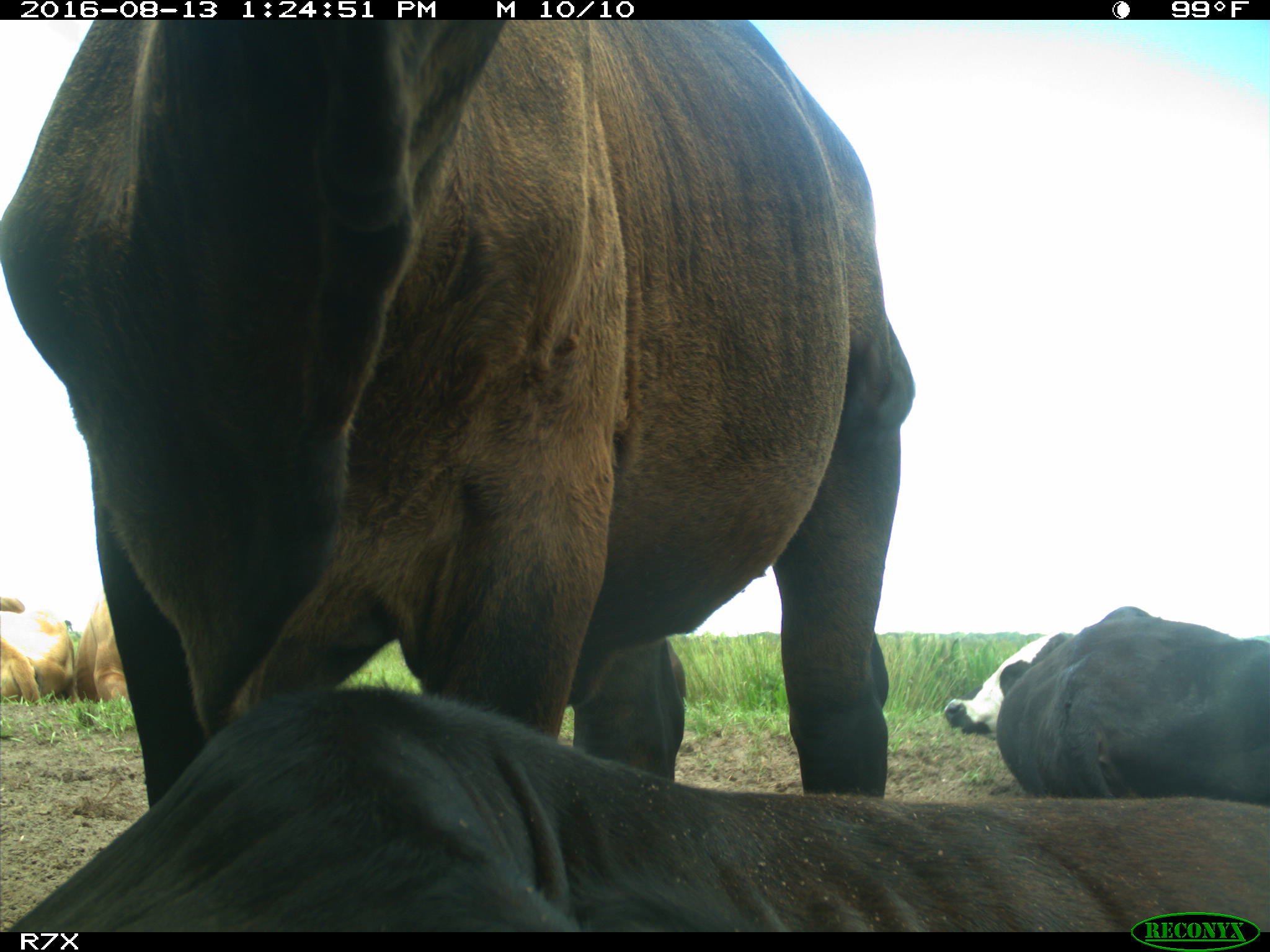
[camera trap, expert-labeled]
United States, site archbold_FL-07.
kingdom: Animalia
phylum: Chordata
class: Mammalia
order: Artiodactyla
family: Bovidae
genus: Bos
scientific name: Bos taurus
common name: domestic cow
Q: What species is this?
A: Bos taurus (domestic cow).